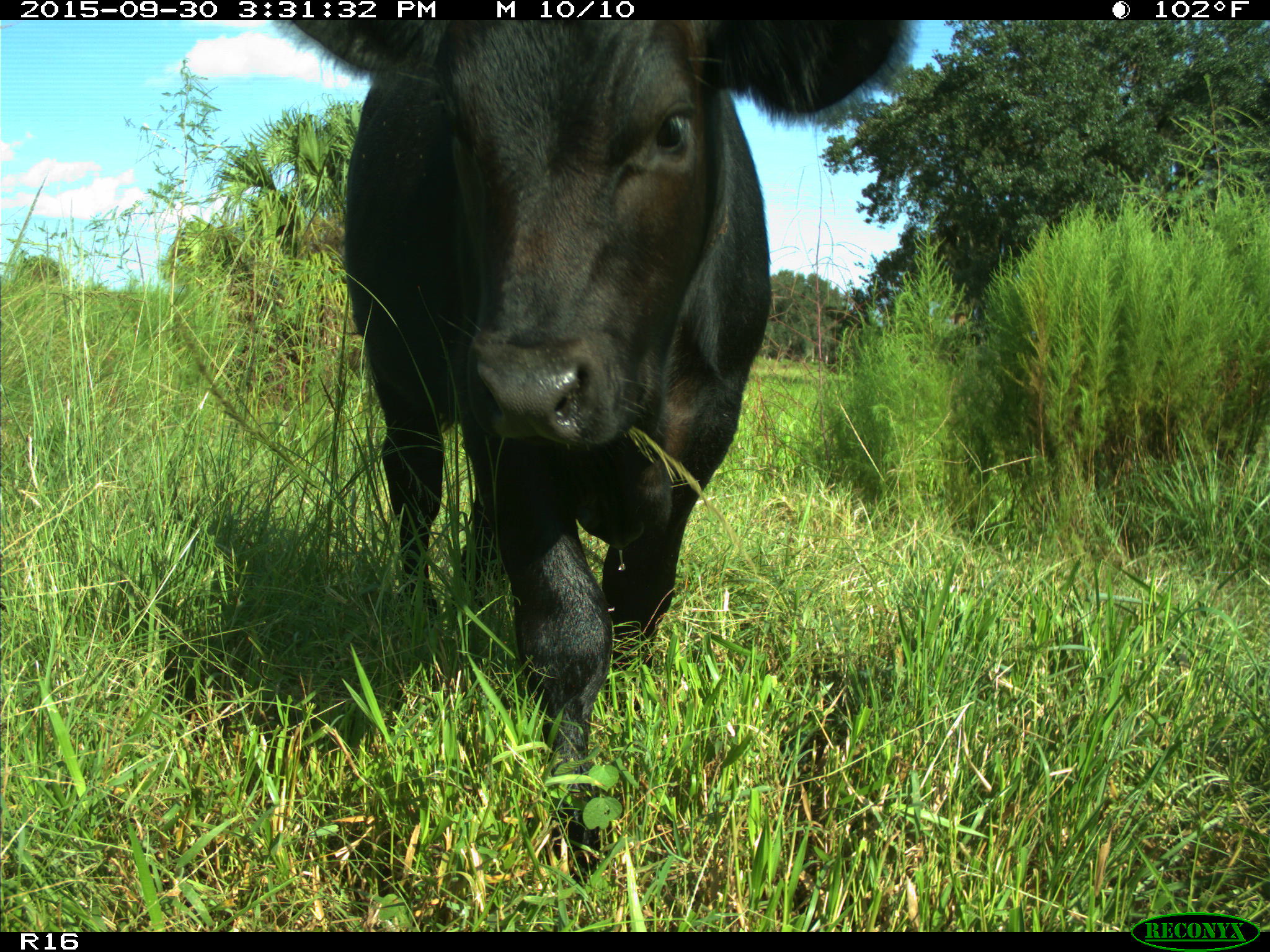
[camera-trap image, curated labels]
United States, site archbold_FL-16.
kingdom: Animalia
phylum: Chordata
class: Mammalia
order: Artiodactyla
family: Bovidae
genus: Bos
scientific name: Bos taurus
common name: domestic cow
Bos taurus (domestic cow).